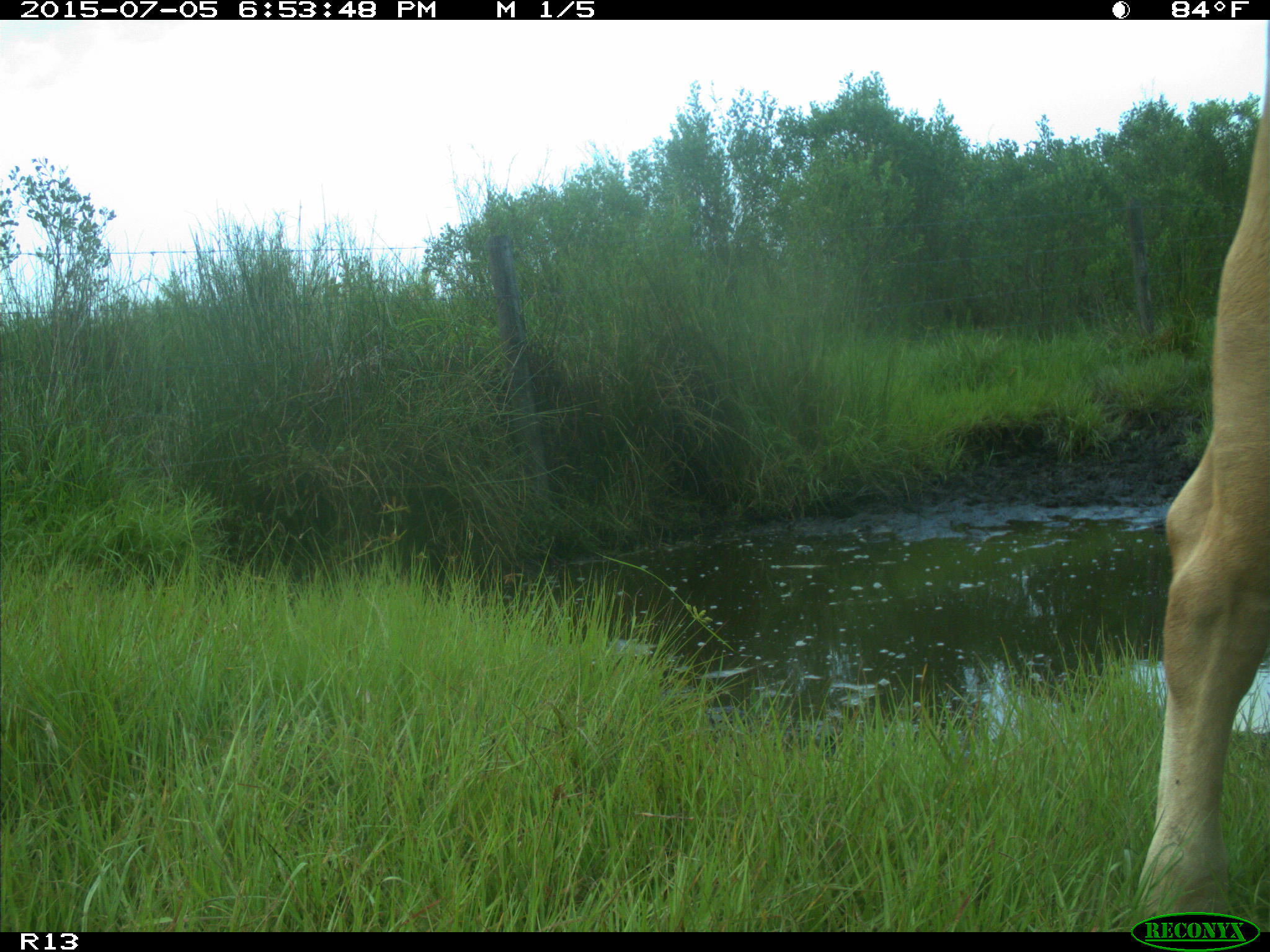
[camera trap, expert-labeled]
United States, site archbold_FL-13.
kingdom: Animalia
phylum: Chordata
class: Mammalia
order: Artiodactyla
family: Bovidae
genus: Bos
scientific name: Bos taurus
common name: domestic cow